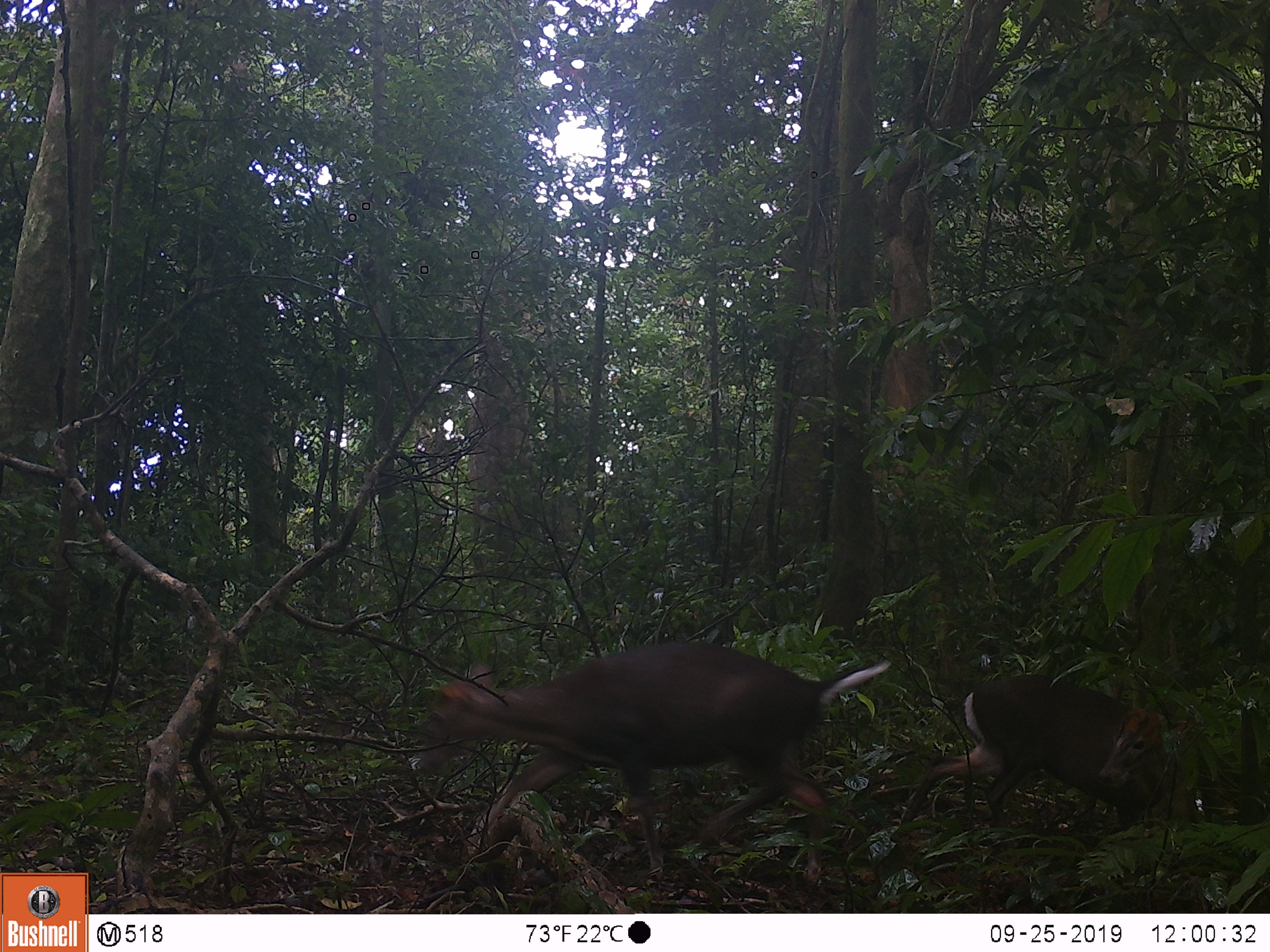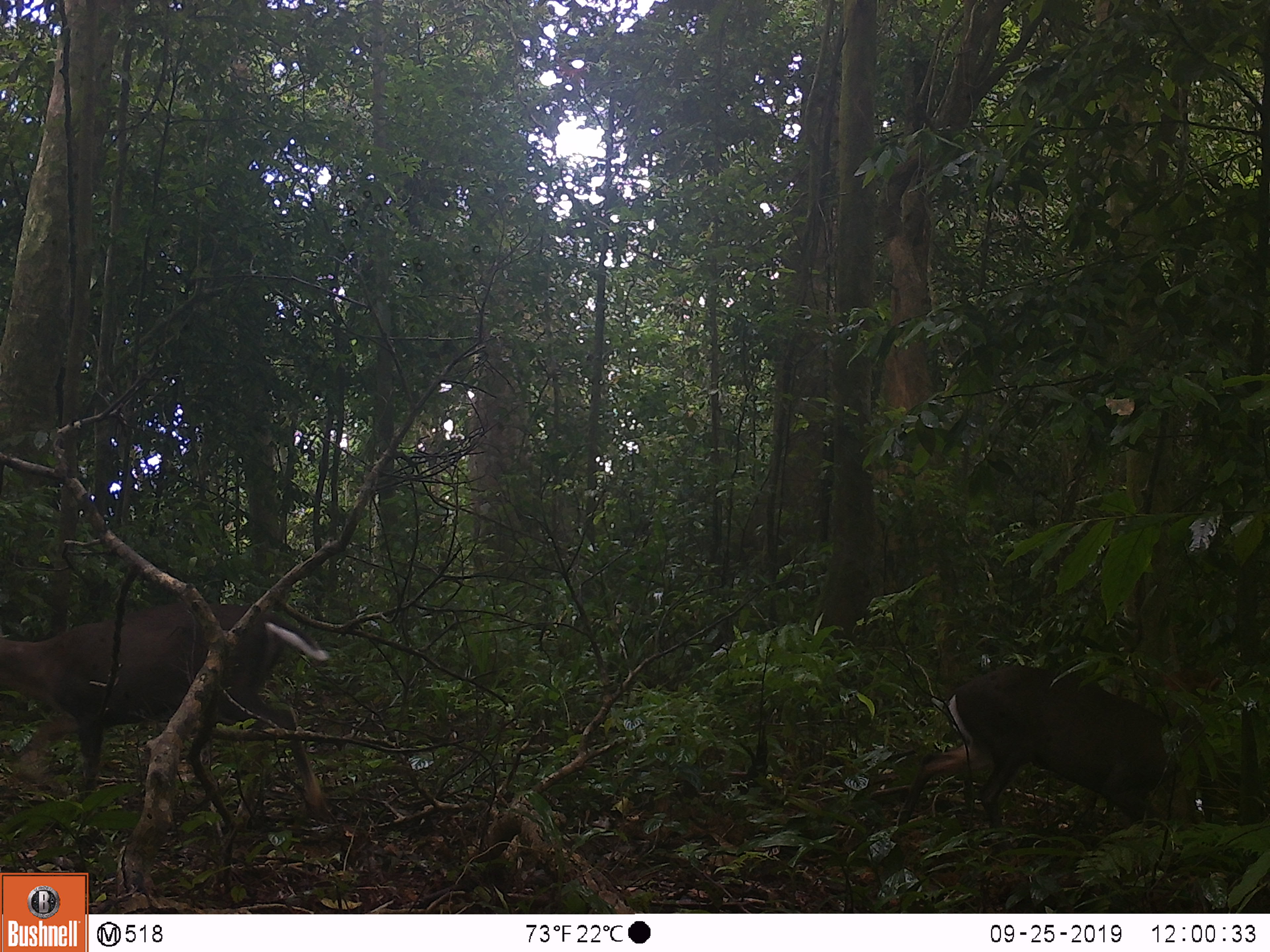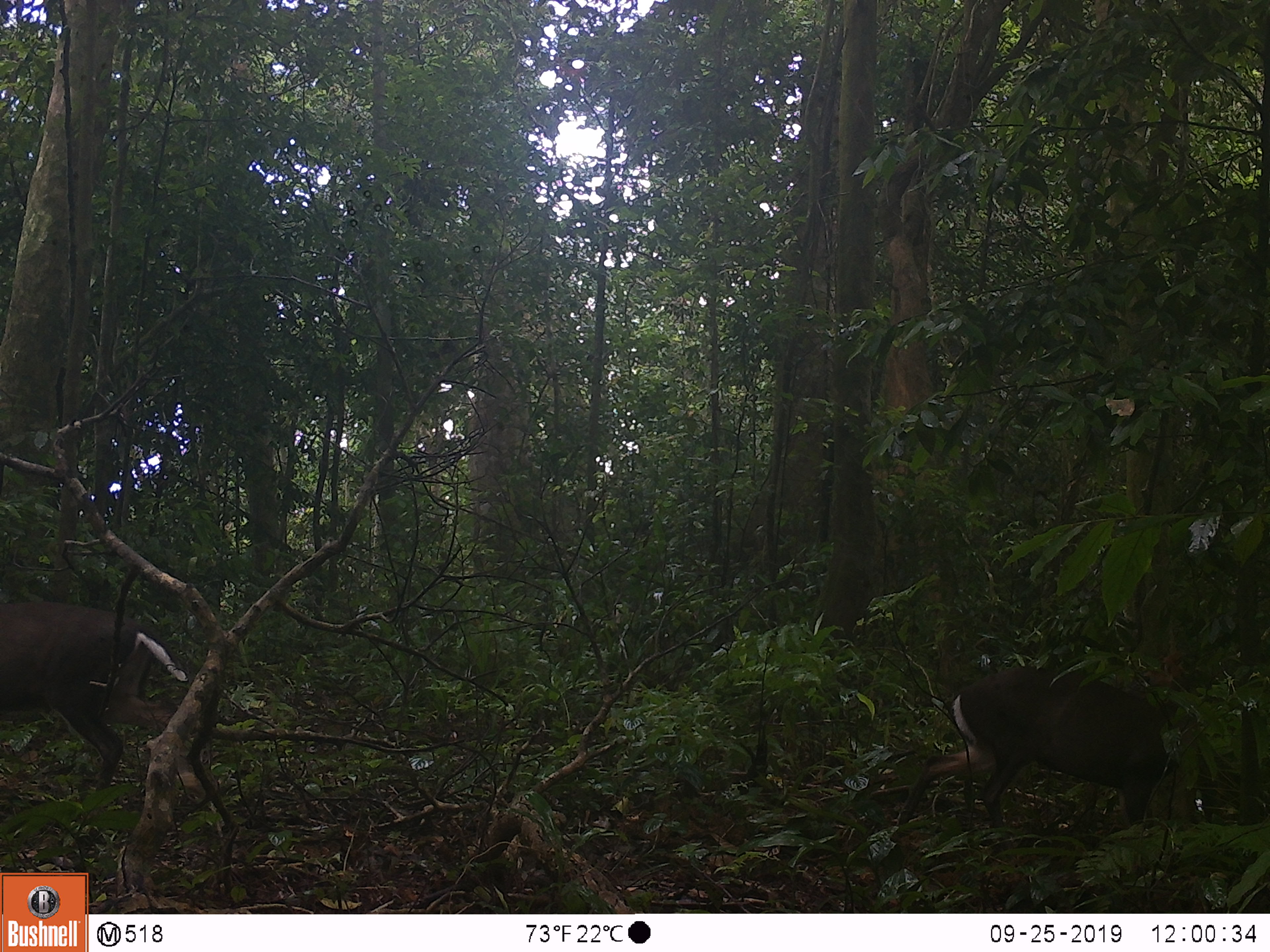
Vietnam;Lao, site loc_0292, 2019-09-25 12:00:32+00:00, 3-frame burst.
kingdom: Animalia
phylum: Chordata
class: Mammalia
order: Artiodactyla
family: Cervidae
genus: Muntiacus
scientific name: Muntiacus rooseveltorum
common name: roosevelt's muntjac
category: roosevelts muntjac group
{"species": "roosevelts muntjac group (roosevelt's muntjac) (Muntiacus rooseveltorum)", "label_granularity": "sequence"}